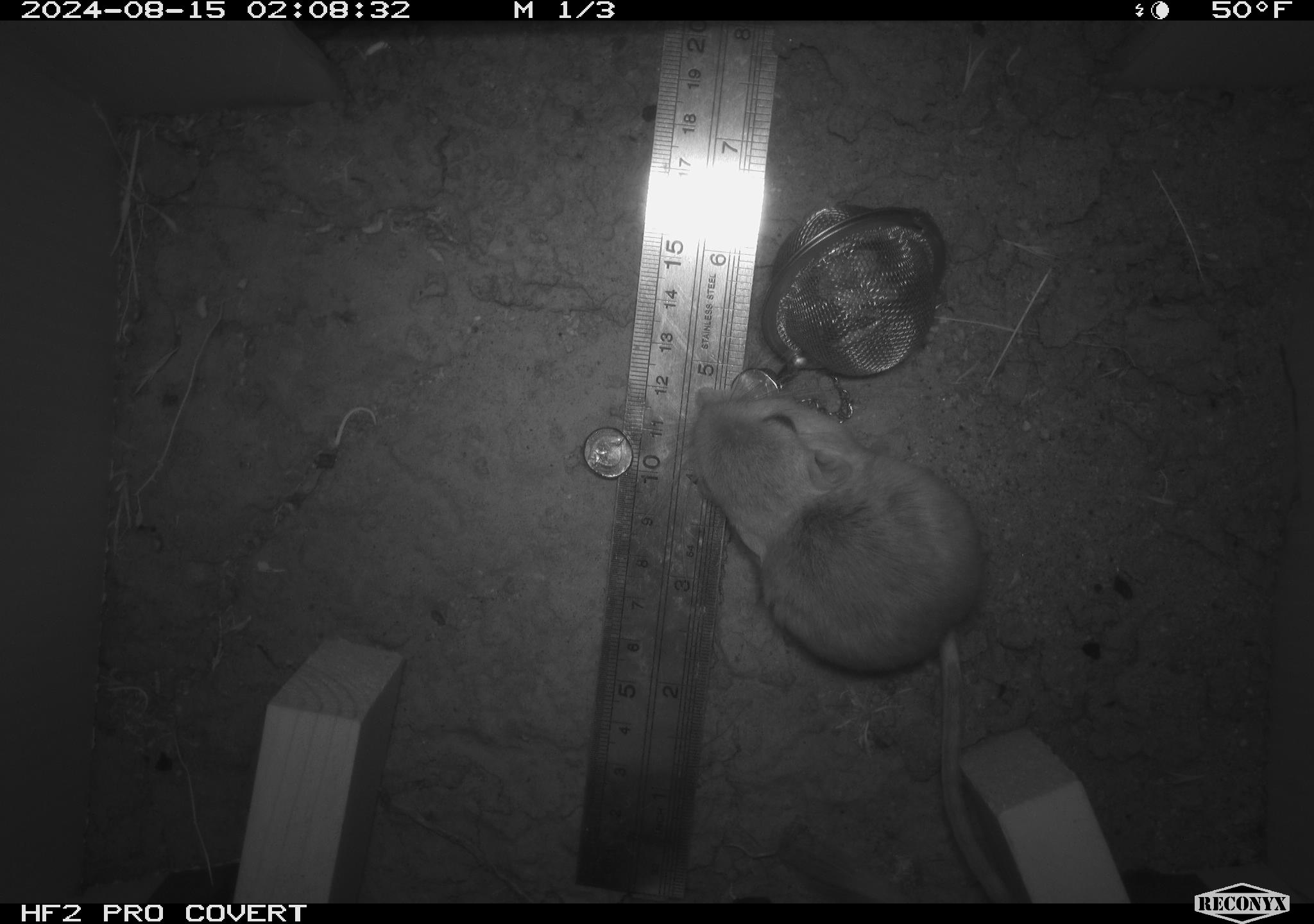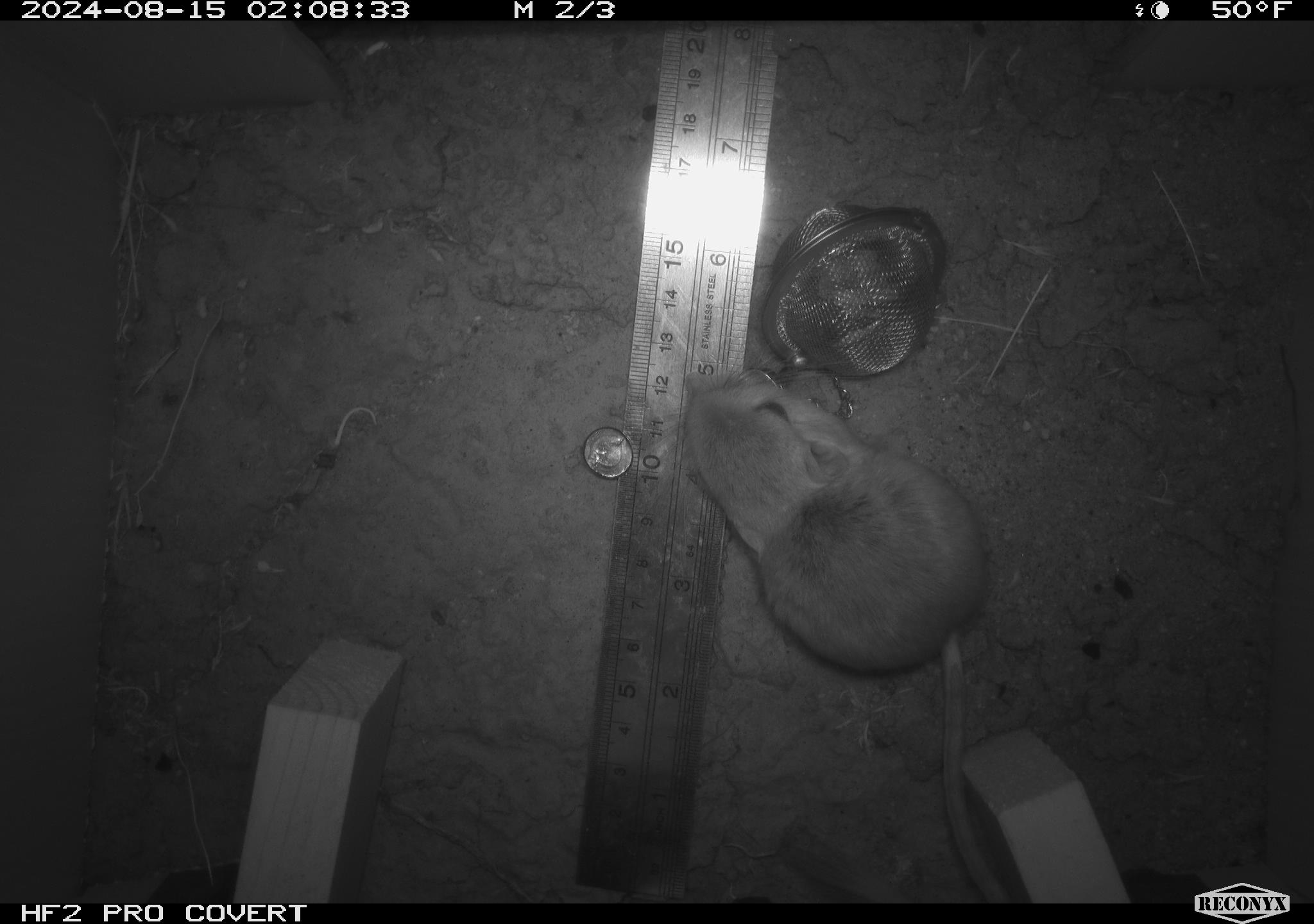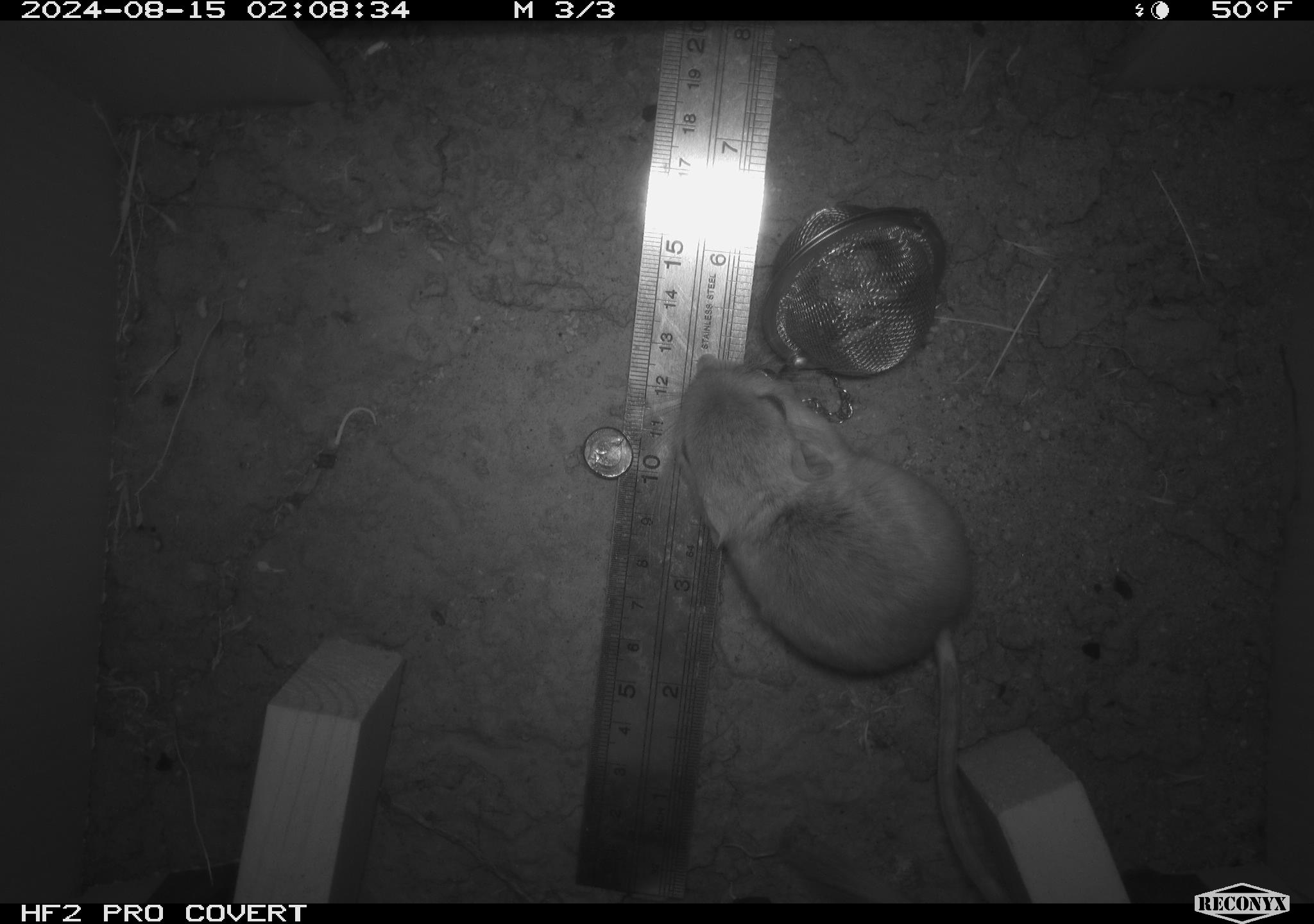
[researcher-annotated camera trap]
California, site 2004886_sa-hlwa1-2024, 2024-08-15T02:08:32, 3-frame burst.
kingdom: Animalia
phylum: Chordata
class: Mammalia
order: Rodentia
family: Heteromyidae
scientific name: Heteromyidae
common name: kangaroo rats and pocket mice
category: heteromyidae family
Heteromyidae family (kangaroo rats and pocket mice) (Heteromyidae).